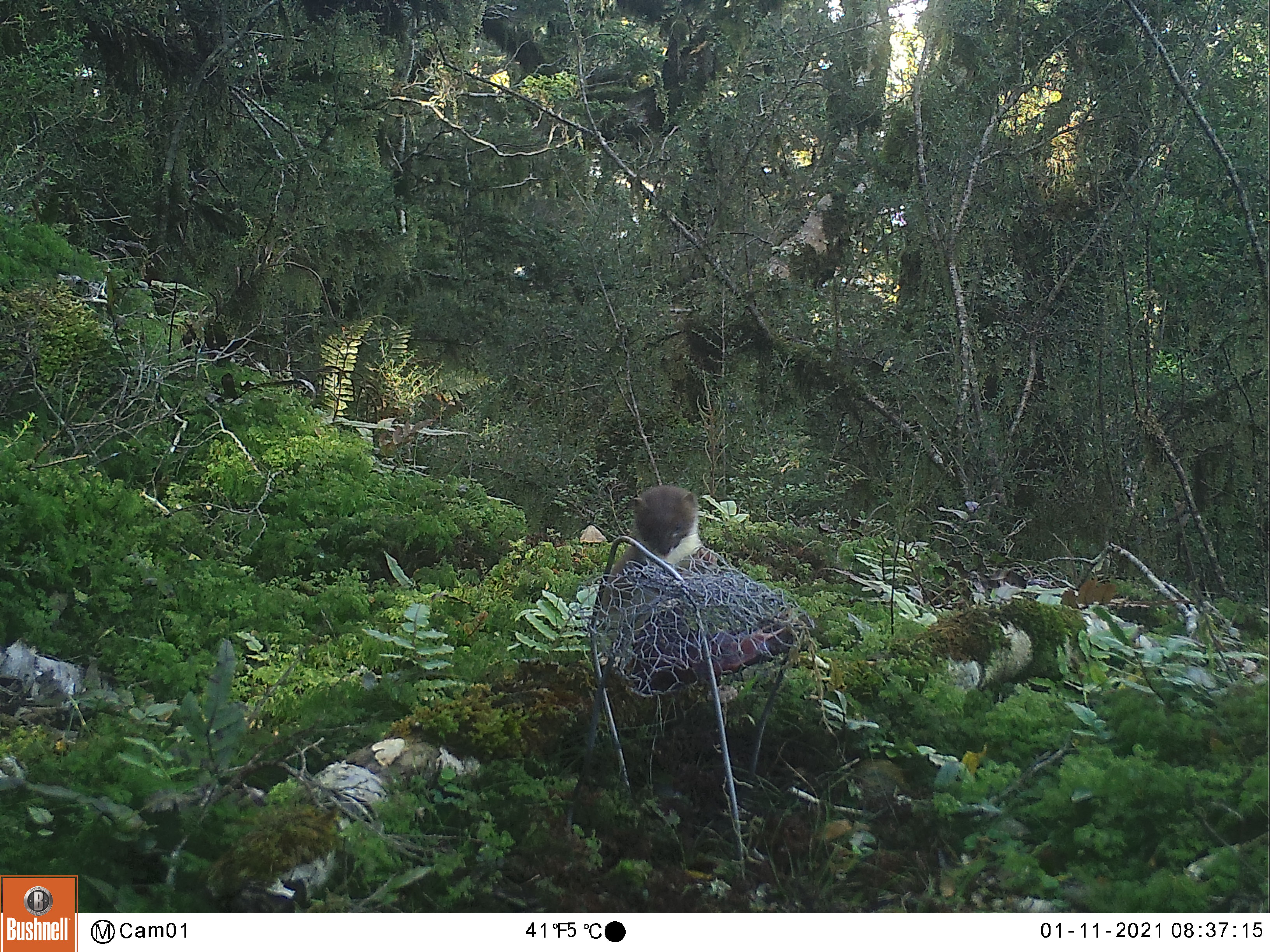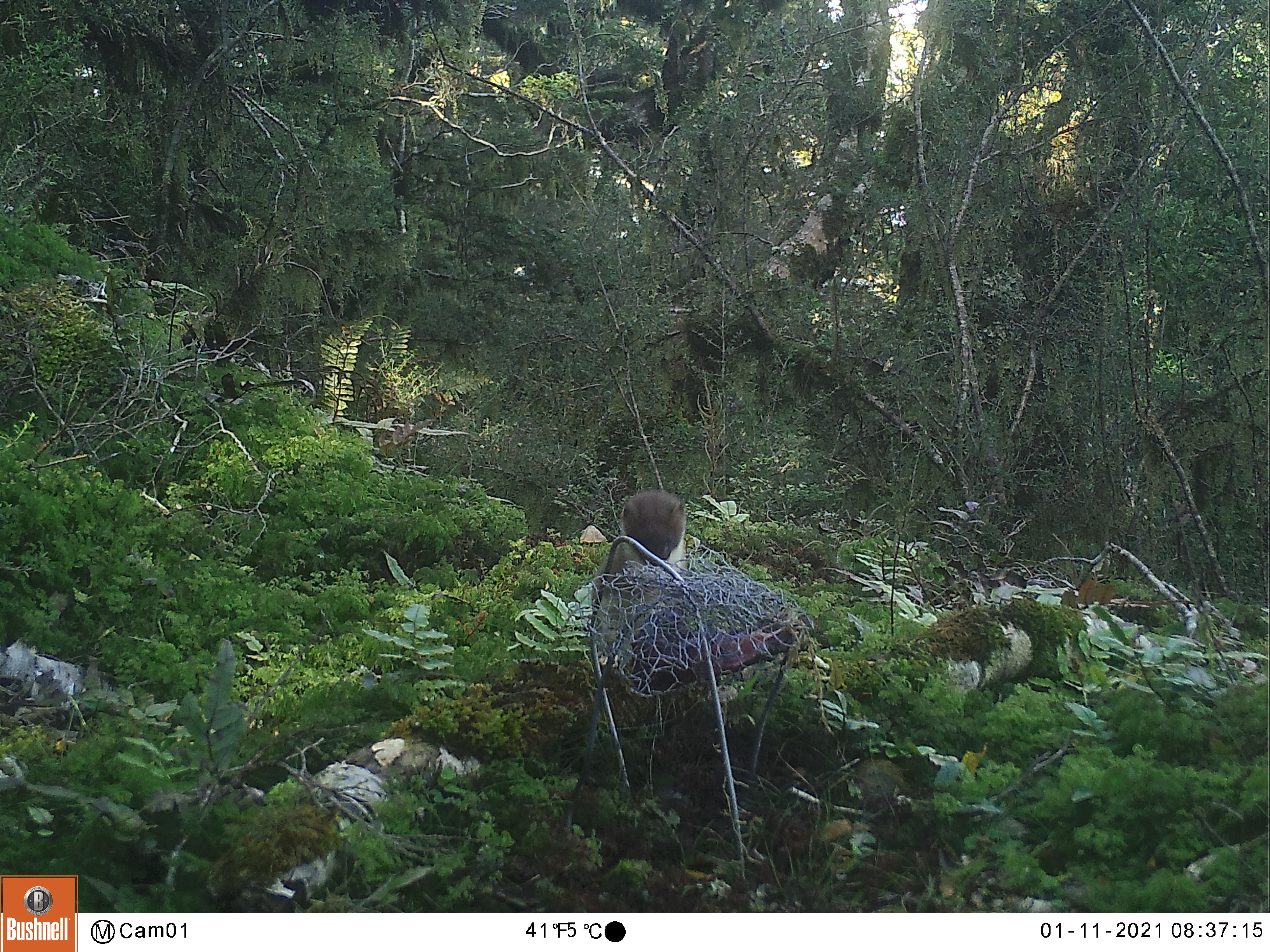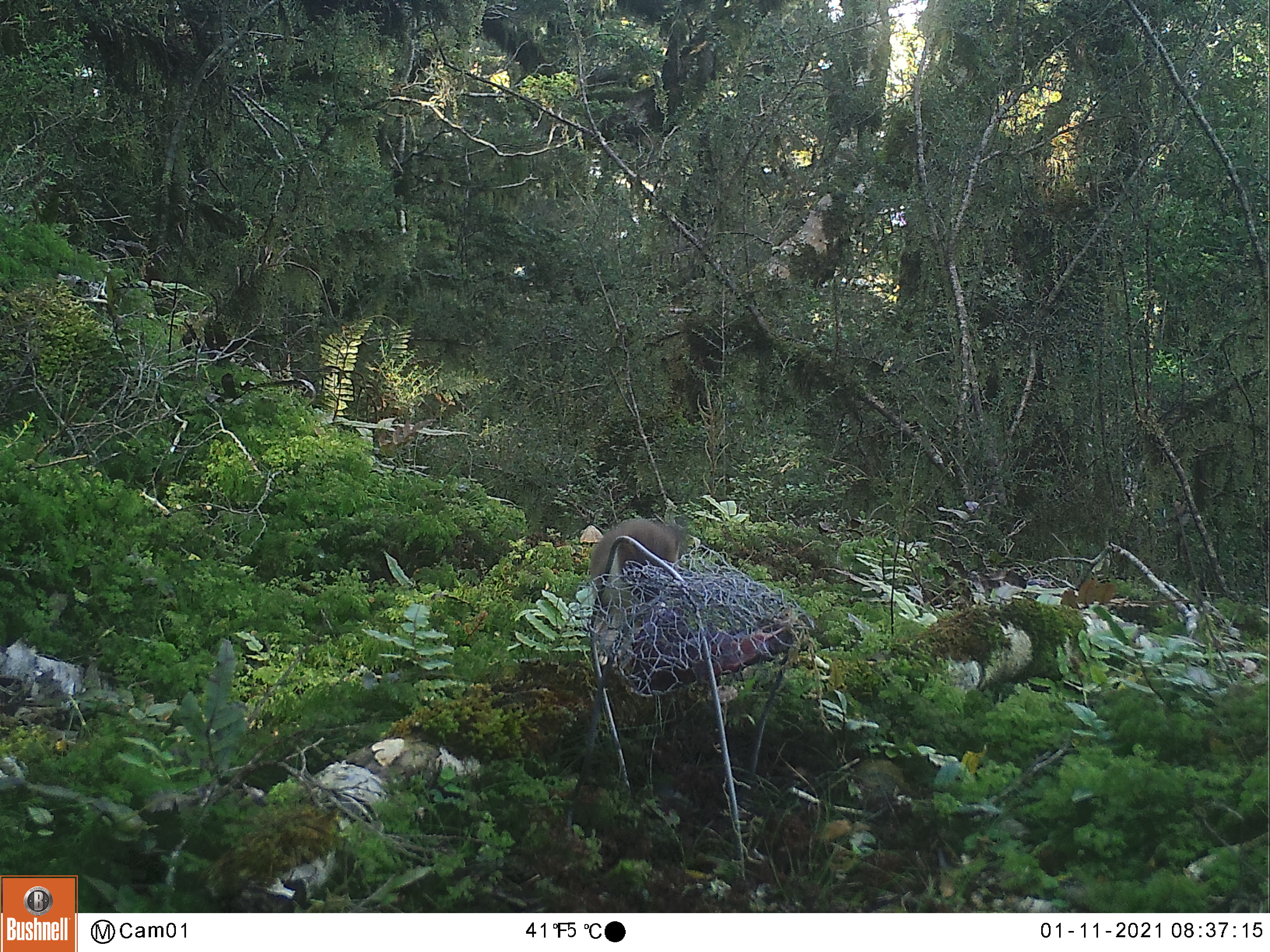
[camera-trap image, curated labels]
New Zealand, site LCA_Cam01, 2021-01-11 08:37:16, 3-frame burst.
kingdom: Animalia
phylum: Chordata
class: Mammalia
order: Carnivora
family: Mustelidae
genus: Mustela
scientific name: Mustela erminea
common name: stoat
Stoat (Mustela erminea).